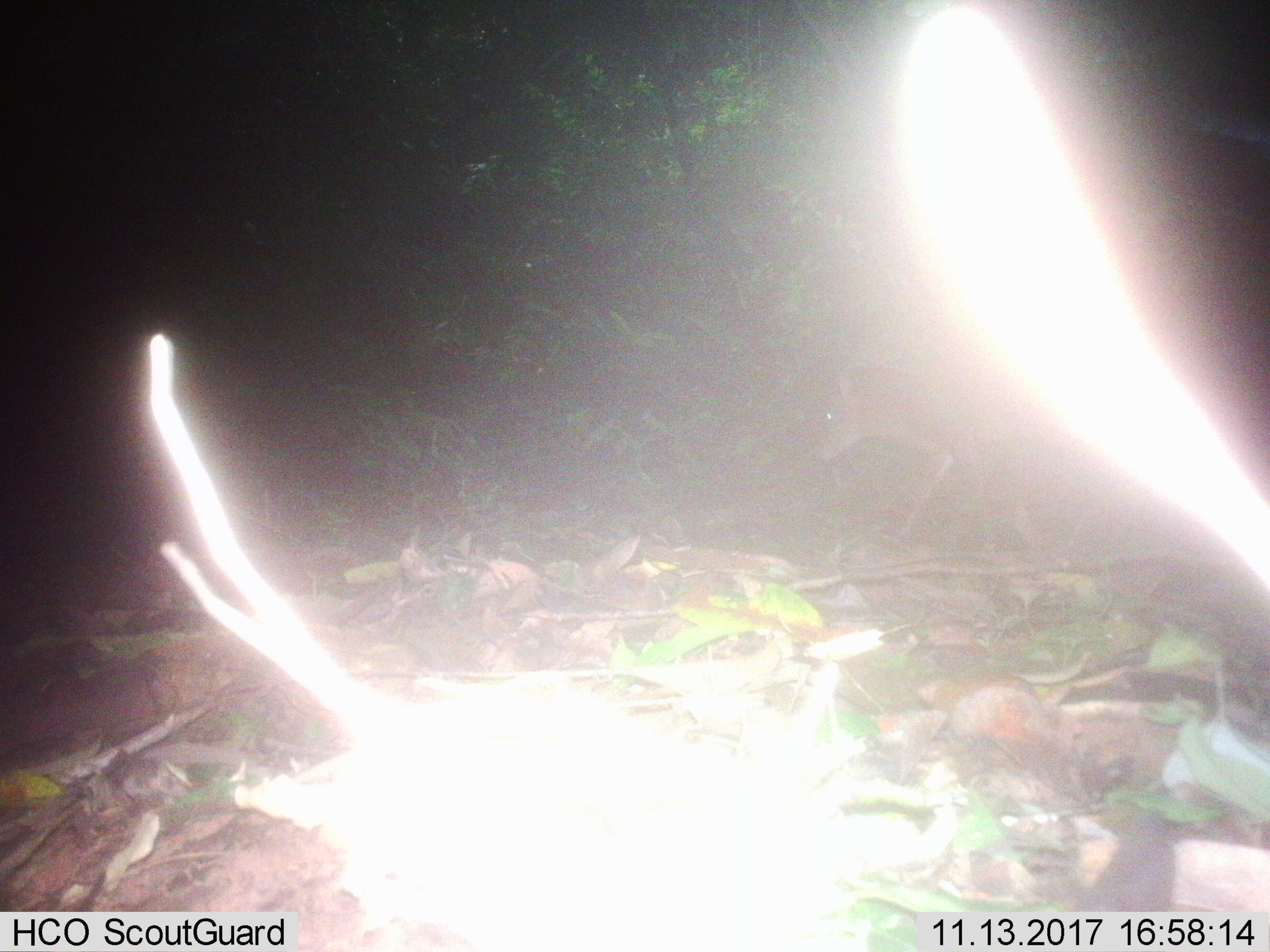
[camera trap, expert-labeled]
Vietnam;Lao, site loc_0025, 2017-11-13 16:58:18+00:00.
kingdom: Animalia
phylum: Chordata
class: Mammalia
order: Artiodactyla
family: Cervidae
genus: Muntiacus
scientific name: Muntiacus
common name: muntjacs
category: unidentified muntjac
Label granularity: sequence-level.